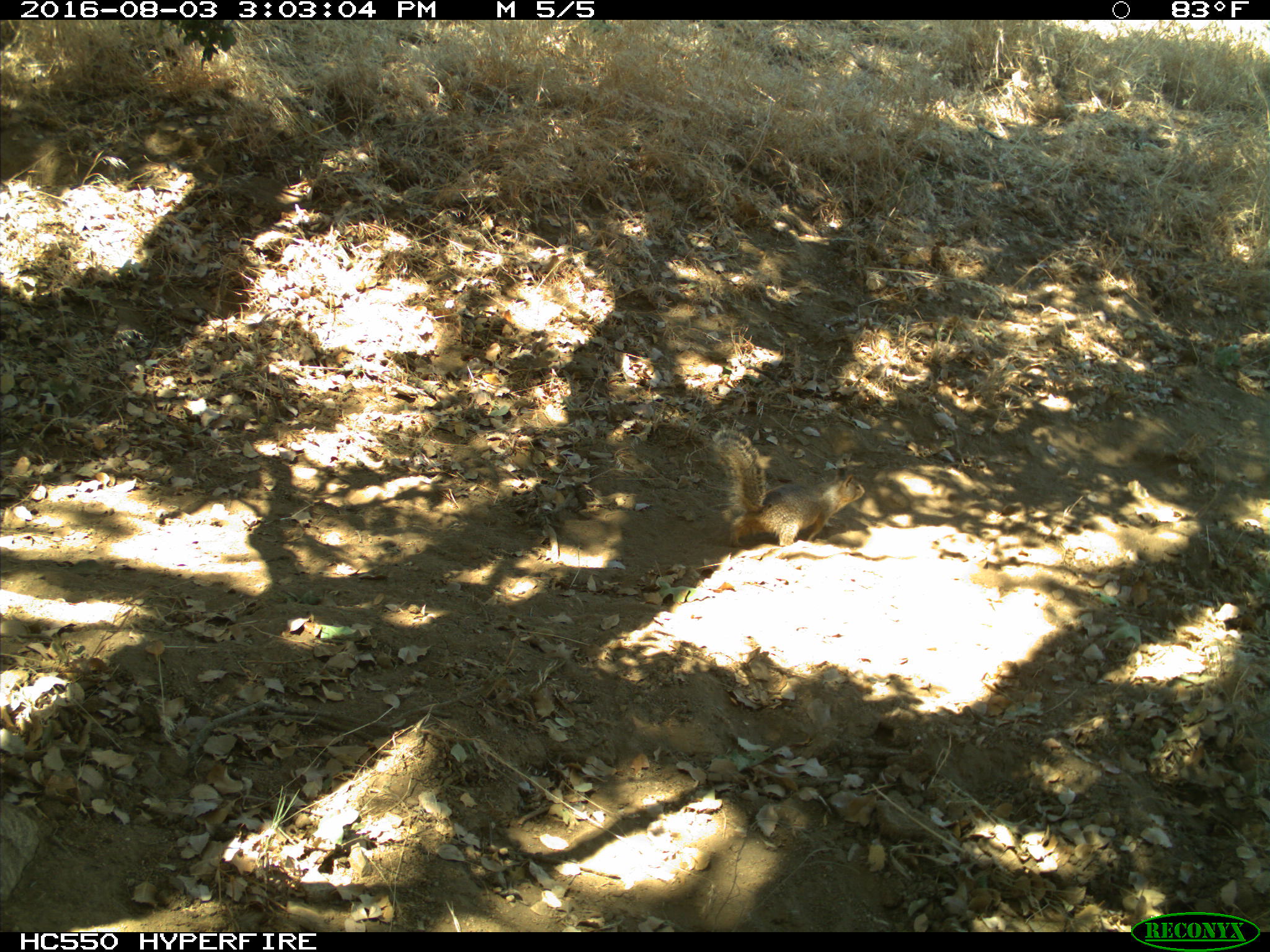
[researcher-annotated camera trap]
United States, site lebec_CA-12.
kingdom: Animalia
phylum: Chordata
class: Mammalia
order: Rodentia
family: Sciuridae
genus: Otospermophilus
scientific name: Otospermophilus beecheyi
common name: california ground squirrel